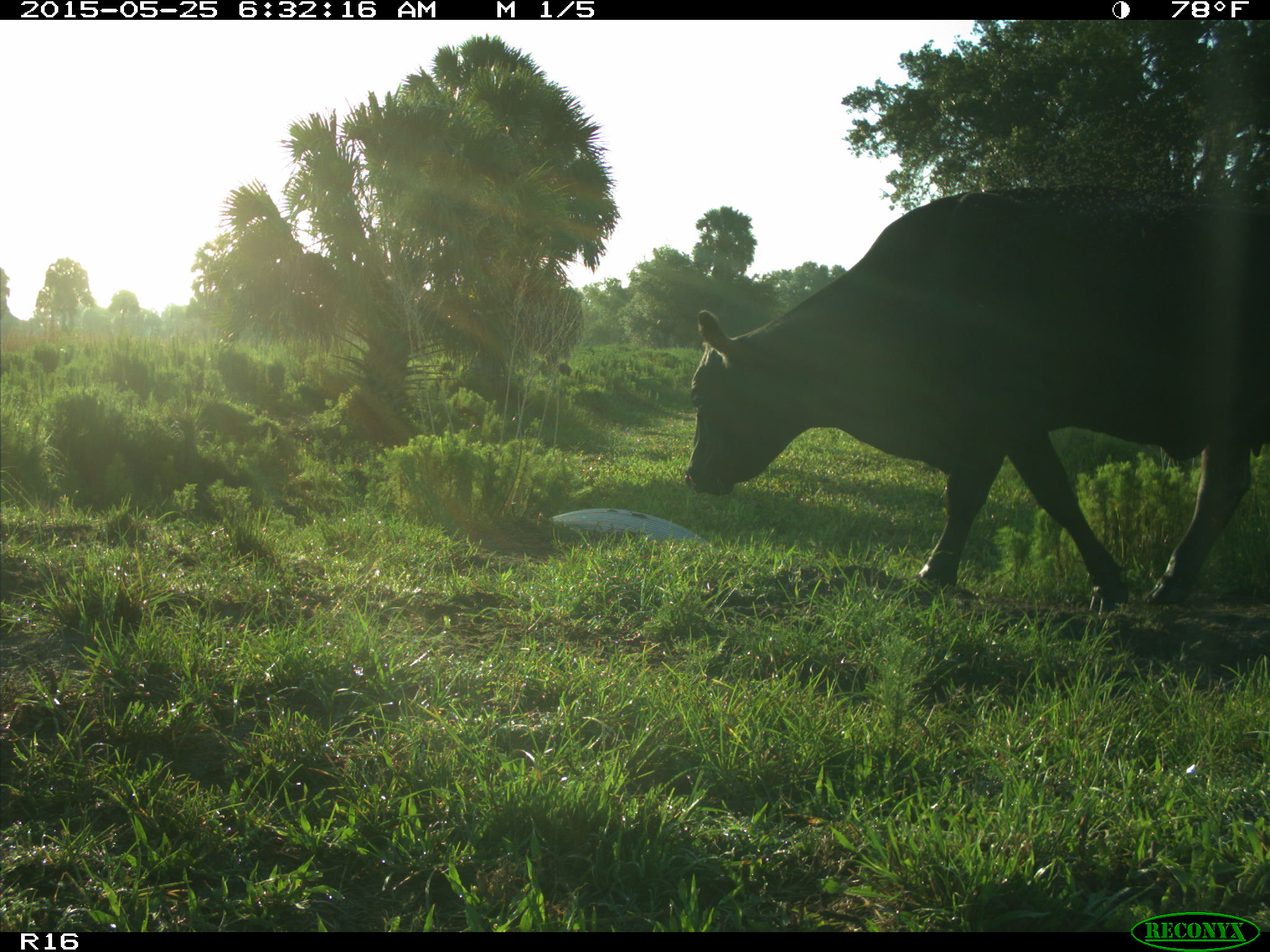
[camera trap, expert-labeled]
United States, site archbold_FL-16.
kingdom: Animalia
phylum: Chordata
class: Mammalia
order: Artiodactyla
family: Bovidae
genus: Bos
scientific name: Bos taurus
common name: domestic cow